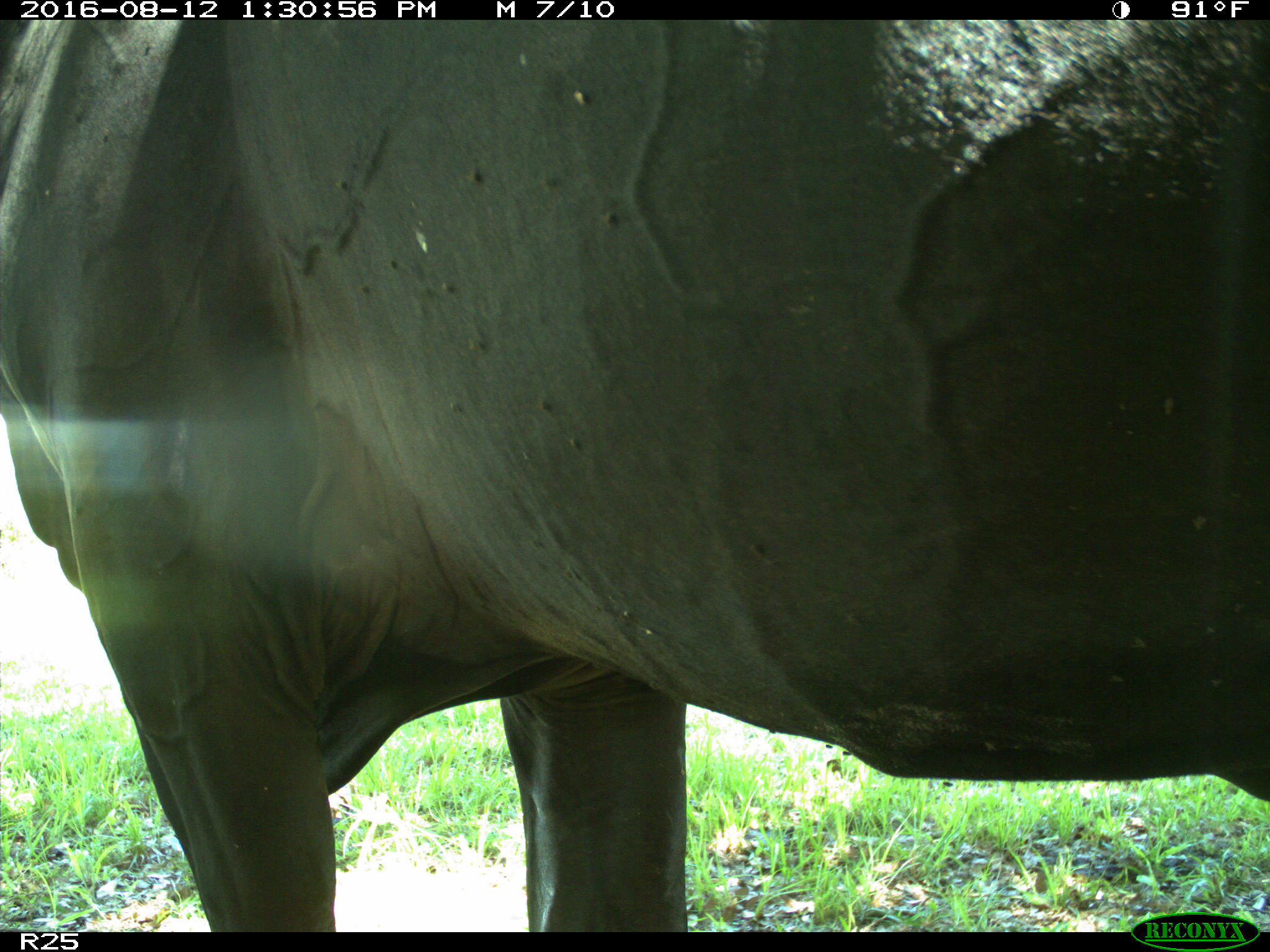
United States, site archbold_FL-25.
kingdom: Animalia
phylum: Chordata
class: Mammalia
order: Artiodactyla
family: Bovidae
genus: Bos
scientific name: Bos taurus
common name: domestic cow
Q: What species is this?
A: Bos taurus (domestic cow).